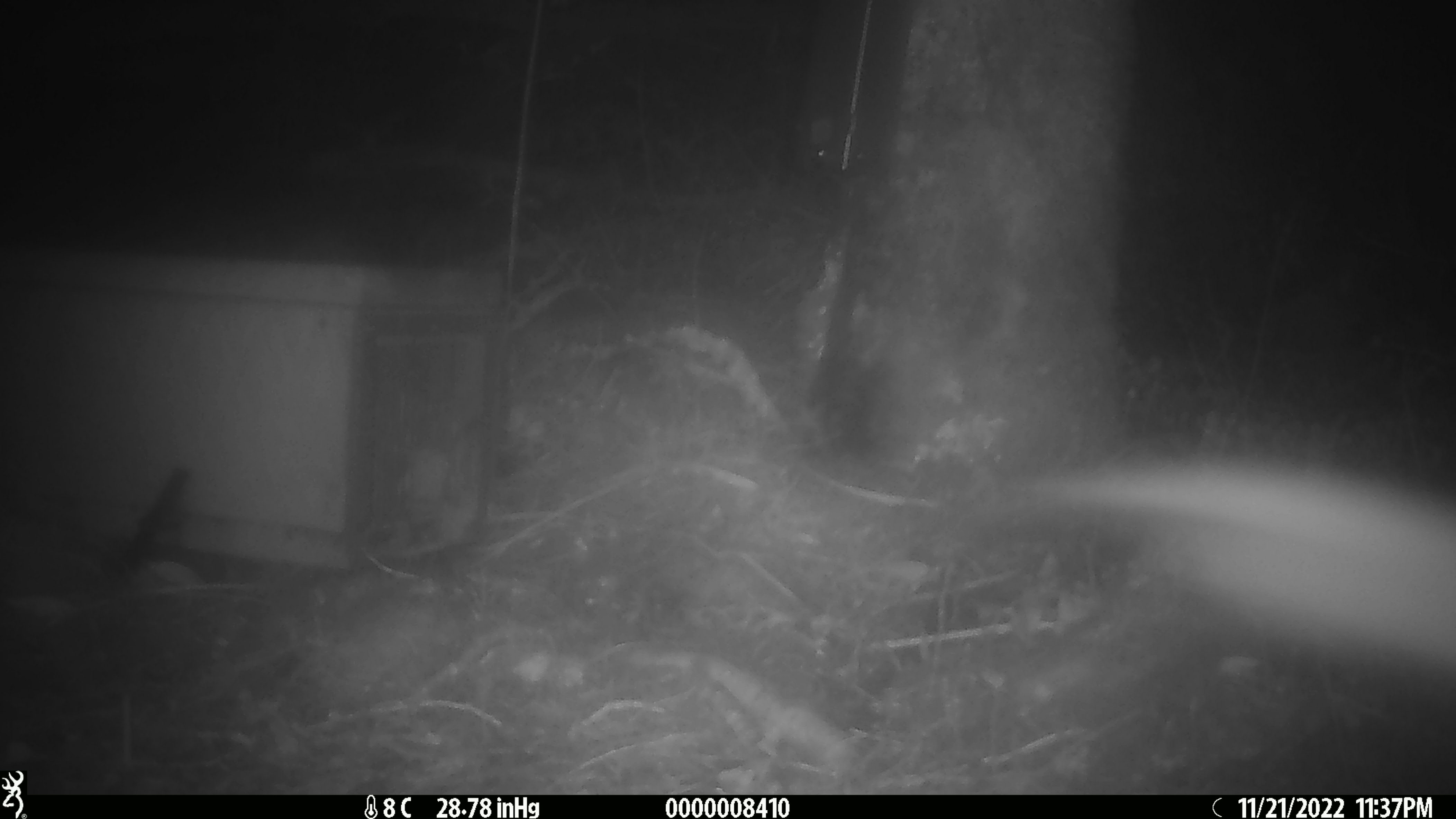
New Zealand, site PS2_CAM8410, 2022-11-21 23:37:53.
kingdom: Animalia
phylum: Chordata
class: Mammalia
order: Carnivora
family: Mustelidae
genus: Mustela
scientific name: Mustela erminea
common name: stoat